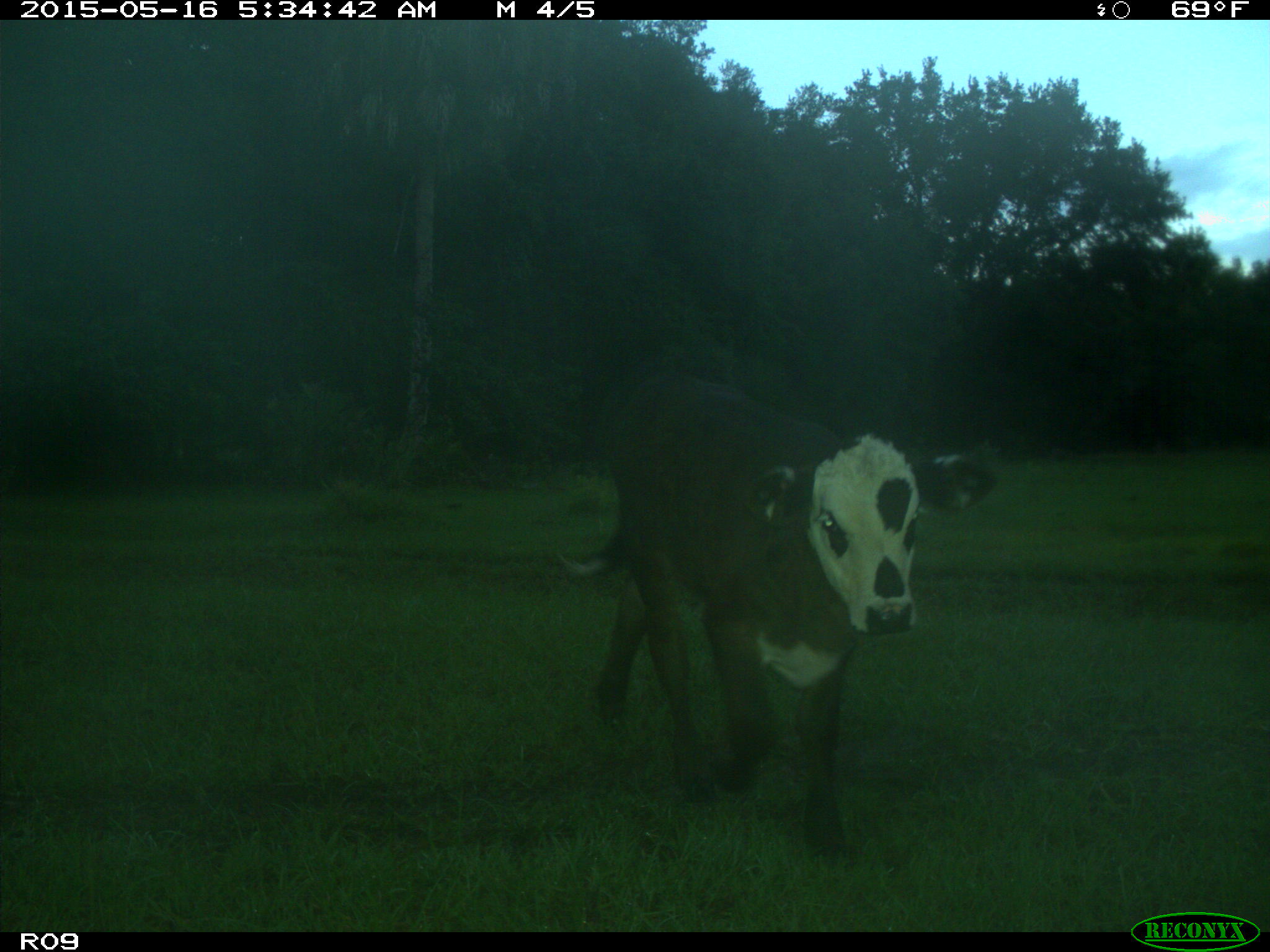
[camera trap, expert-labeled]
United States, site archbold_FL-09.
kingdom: Animalia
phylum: Chordata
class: Mammalia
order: Artiodactyla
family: Bovidae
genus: Bos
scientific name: Bos taurus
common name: domestic cow